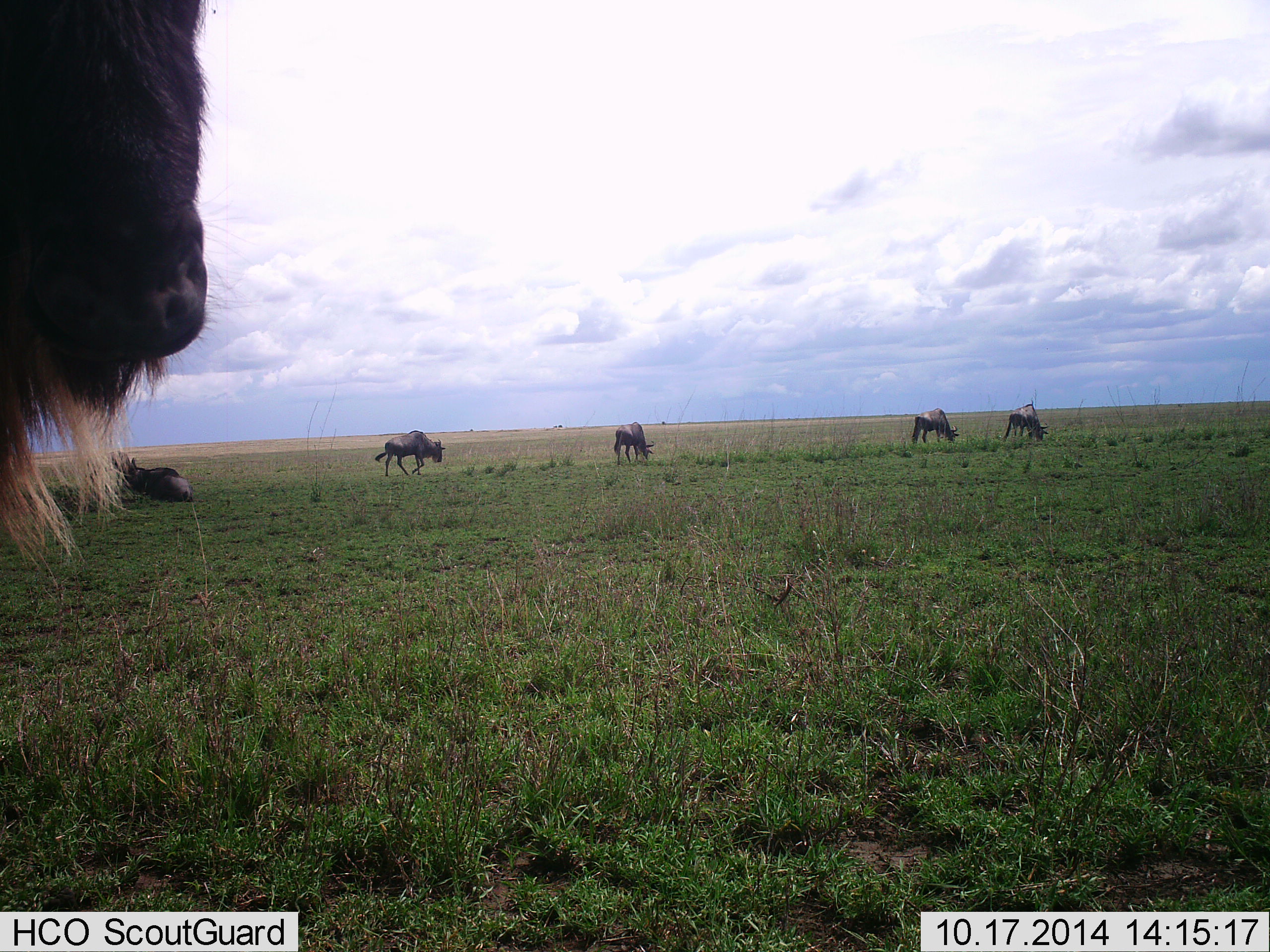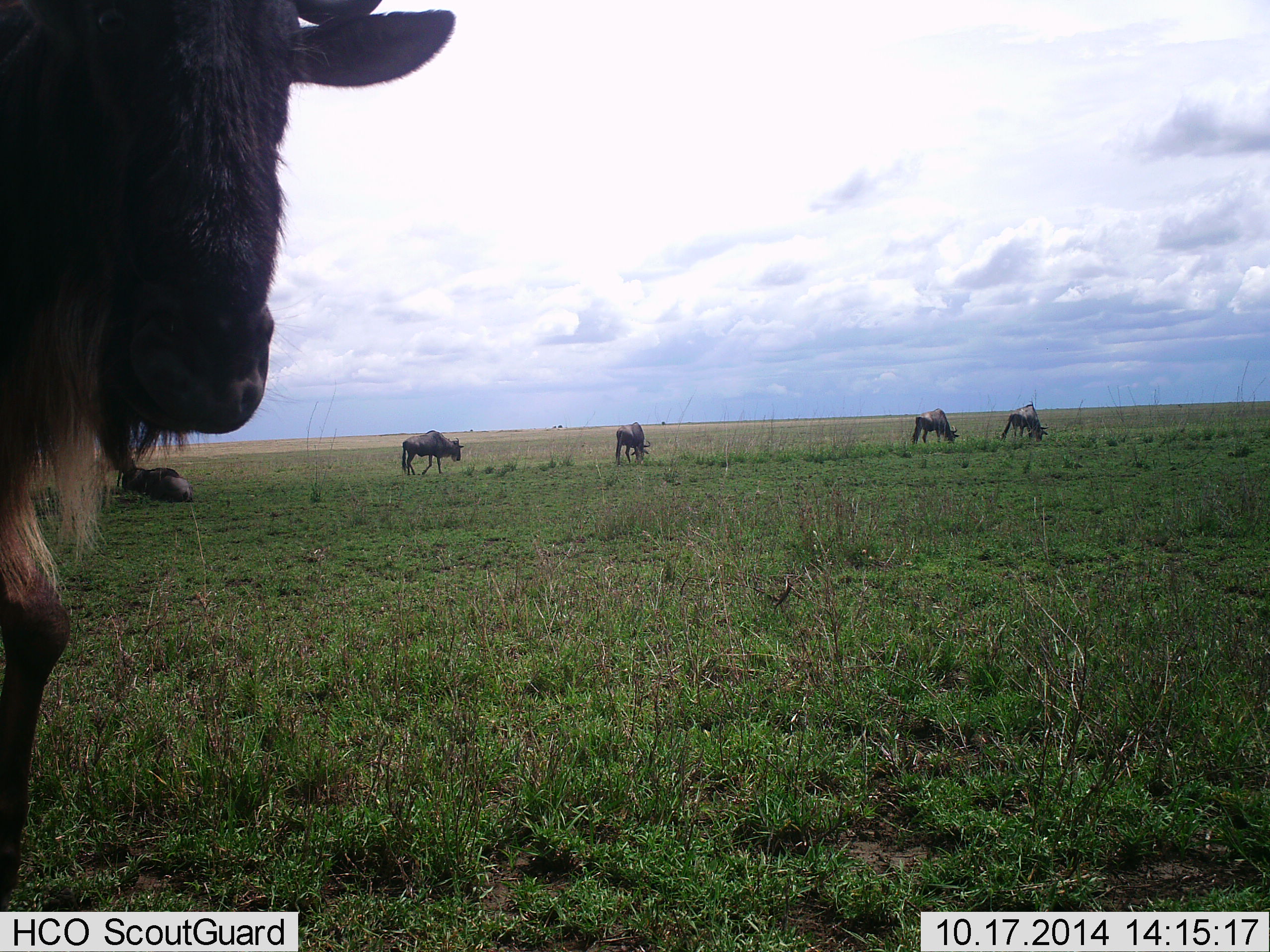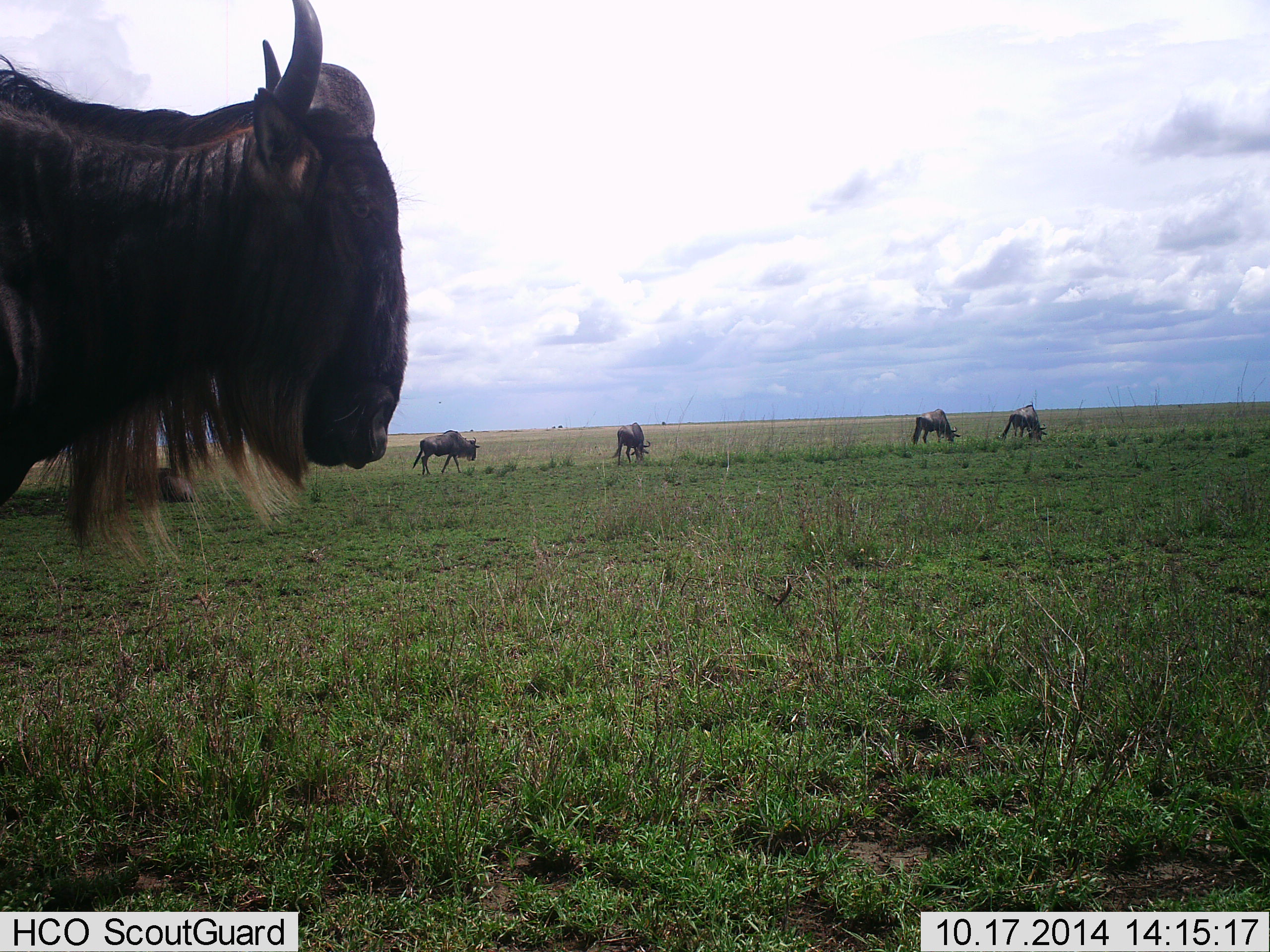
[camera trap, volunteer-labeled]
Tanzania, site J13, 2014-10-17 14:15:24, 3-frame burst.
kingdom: Animalia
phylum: Chordata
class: Mammalia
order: Artiodactyla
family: Bovidae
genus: Connochaetes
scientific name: Connochaetes taurinus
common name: blue wildebeest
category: wildebeest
Wildebeest (blue wildebeest) (Connochaetes taurinus), count 6. Behavior (volunteer vote fractions): standing 60%, resting 80%, moving 80%, interacting 0%. Young present (vote fraction): 0%. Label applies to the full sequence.